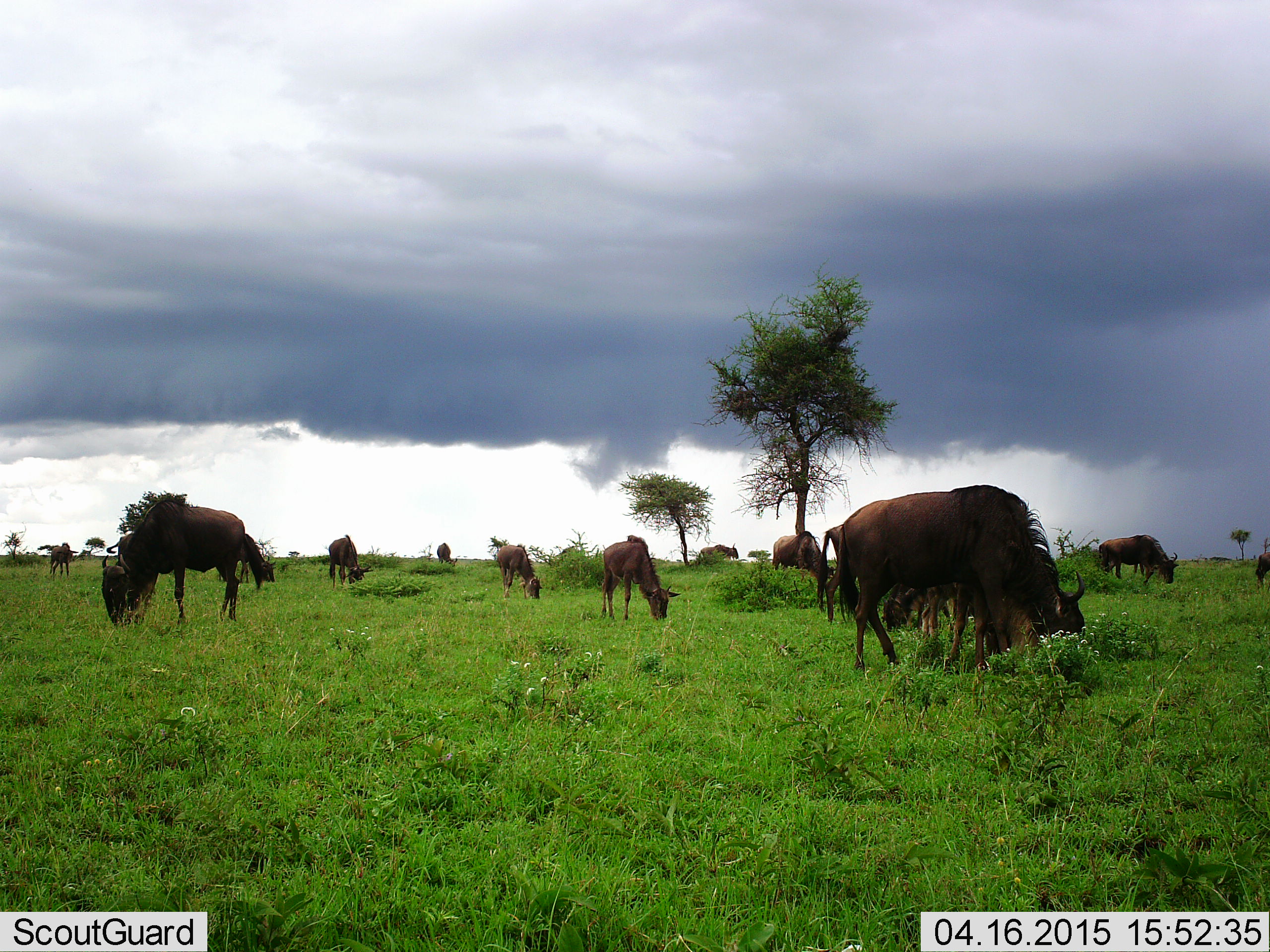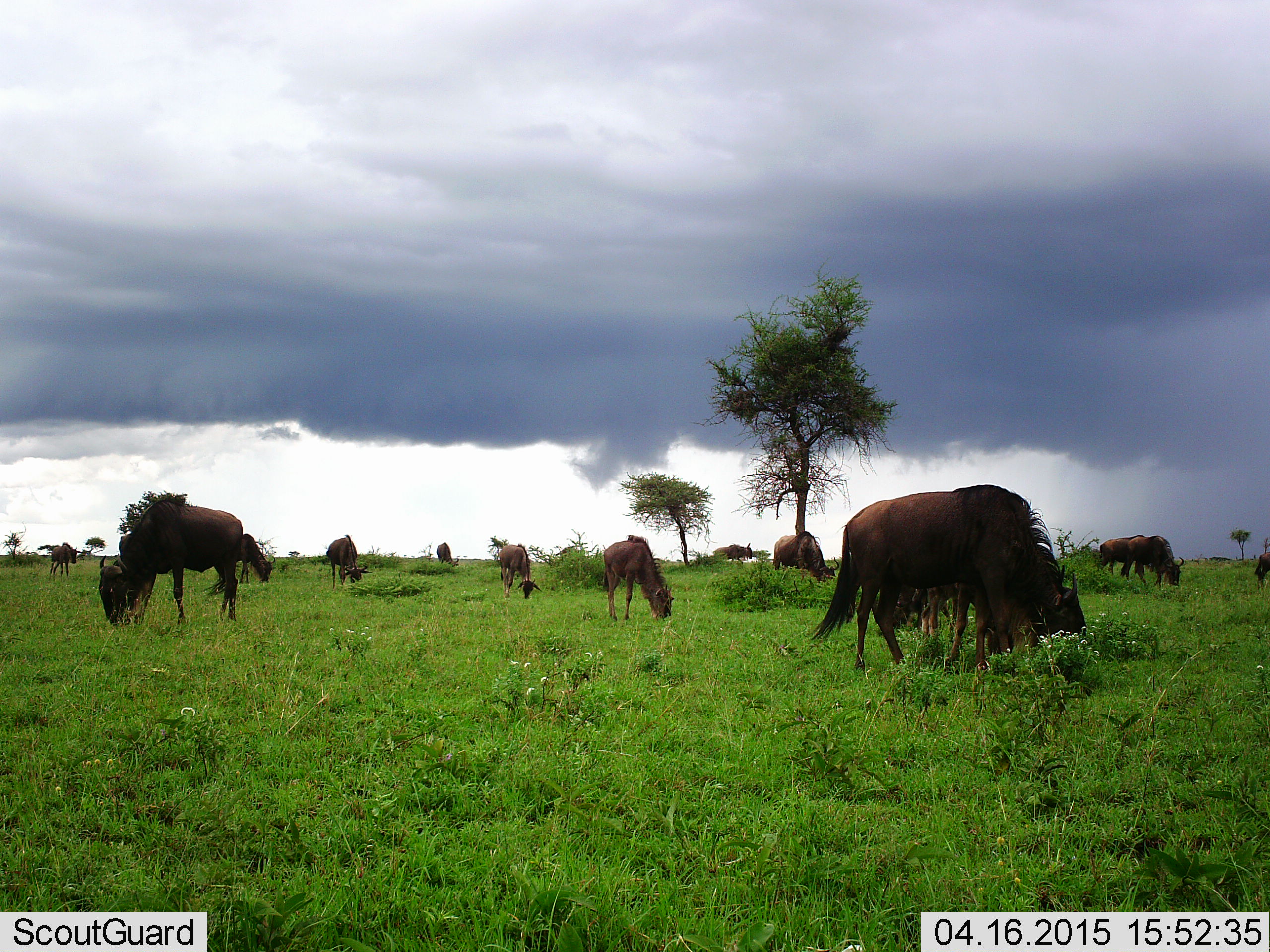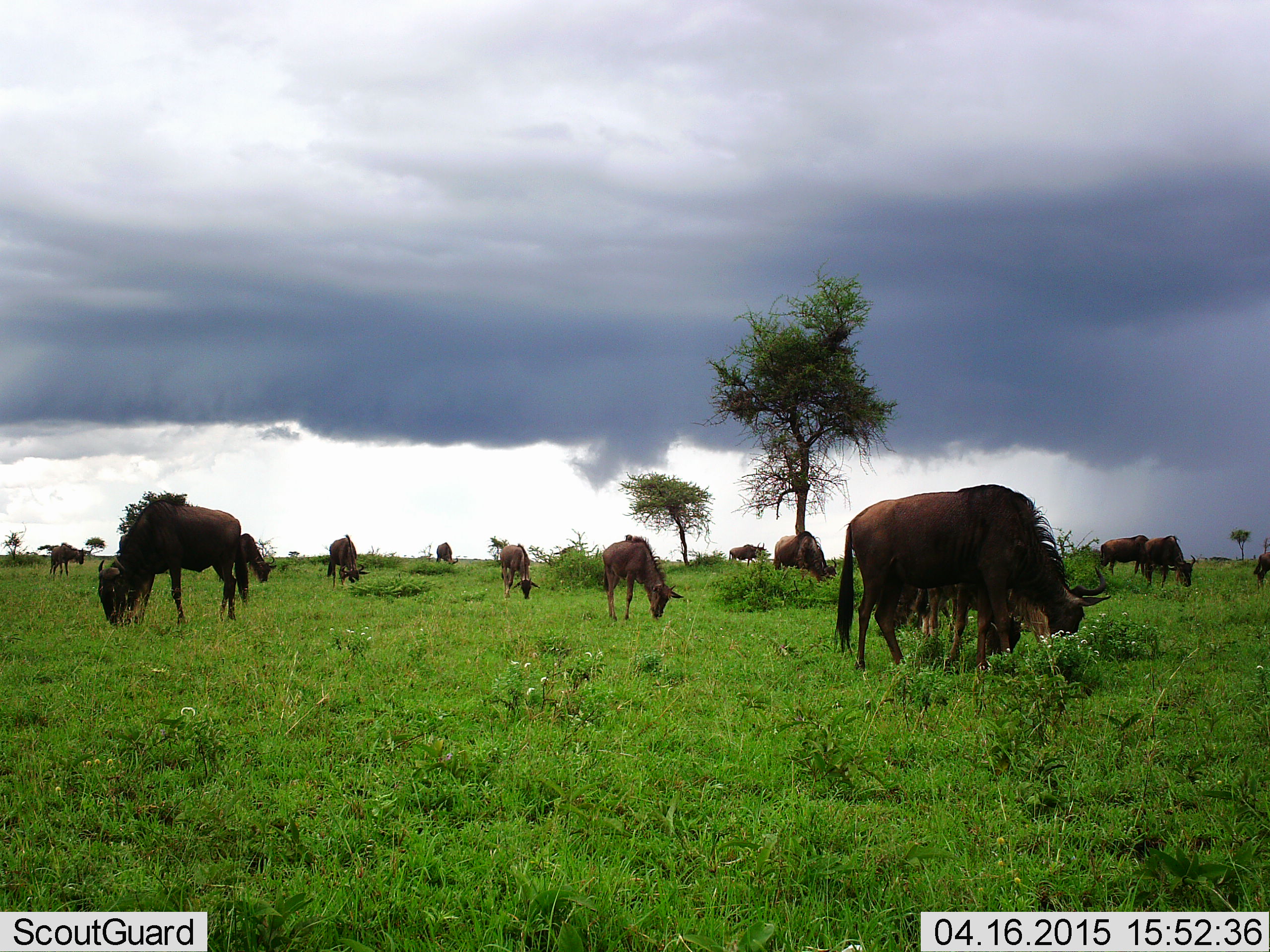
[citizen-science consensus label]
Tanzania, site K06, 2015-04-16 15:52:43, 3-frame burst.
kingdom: Animalia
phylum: Chordata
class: Mammalia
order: Artiodactyla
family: Bovidae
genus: Connochaetes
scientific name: Connochaetes taurinus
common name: blue wildebeest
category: wildebeest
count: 11-50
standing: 0%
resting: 0%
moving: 20%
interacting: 0%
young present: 20%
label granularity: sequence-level